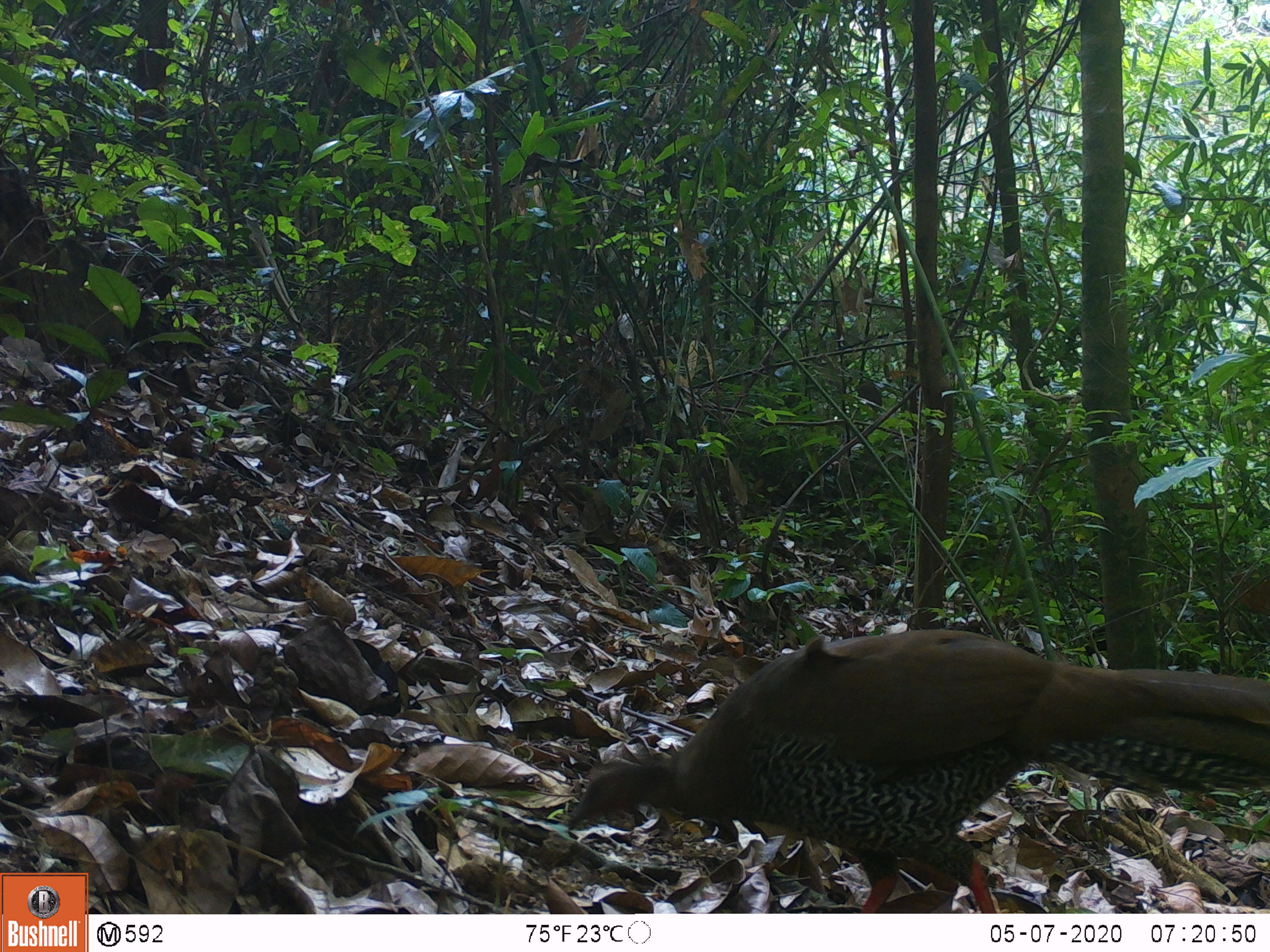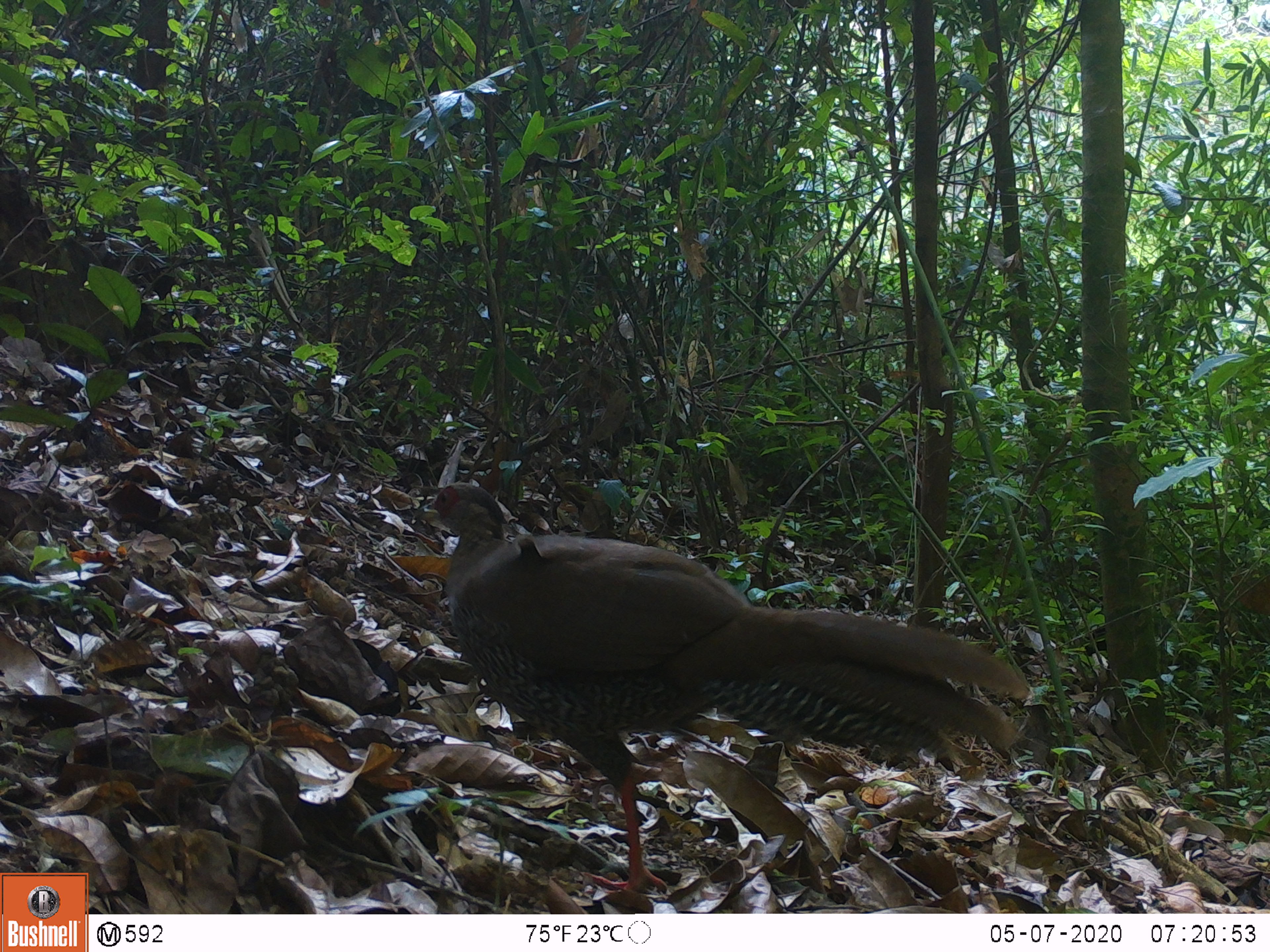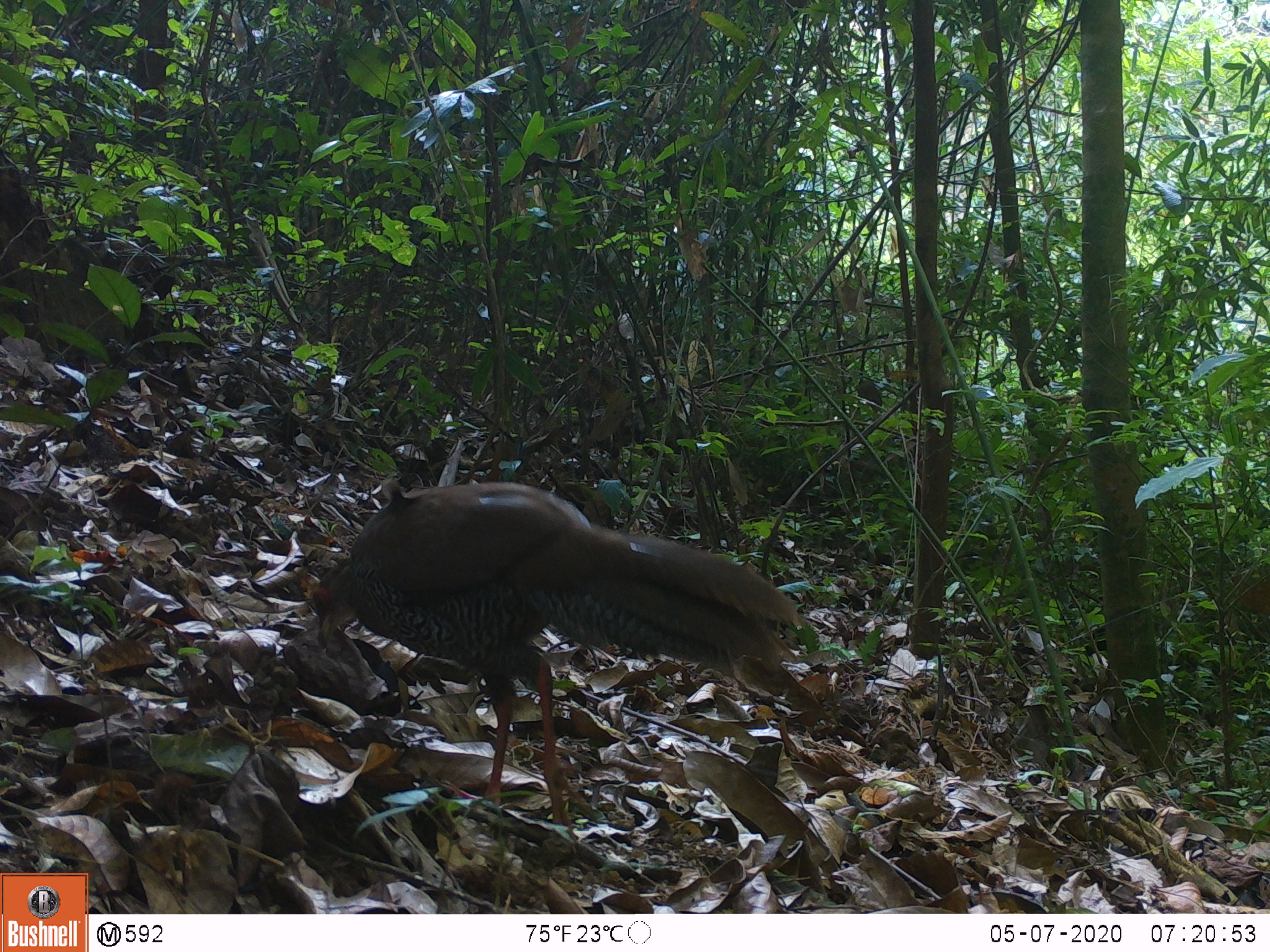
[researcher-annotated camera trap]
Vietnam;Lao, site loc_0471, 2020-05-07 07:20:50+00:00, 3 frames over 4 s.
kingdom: Animalia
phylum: Chordata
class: Aves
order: Galliformes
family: Phasianidae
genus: Lophura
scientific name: Lophura nycthemera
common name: silver pheasant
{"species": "silver pheasant (Lophura nycthemera)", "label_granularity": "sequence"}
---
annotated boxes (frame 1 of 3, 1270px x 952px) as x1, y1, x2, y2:
silver pheasant: 566, 629, 1268, 913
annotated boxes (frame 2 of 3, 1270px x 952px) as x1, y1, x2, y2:
silver pheasant: 411, 482, 1033, 896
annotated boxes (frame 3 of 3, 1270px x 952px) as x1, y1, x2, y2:
silver pheasant: 310, 481, 796, 826